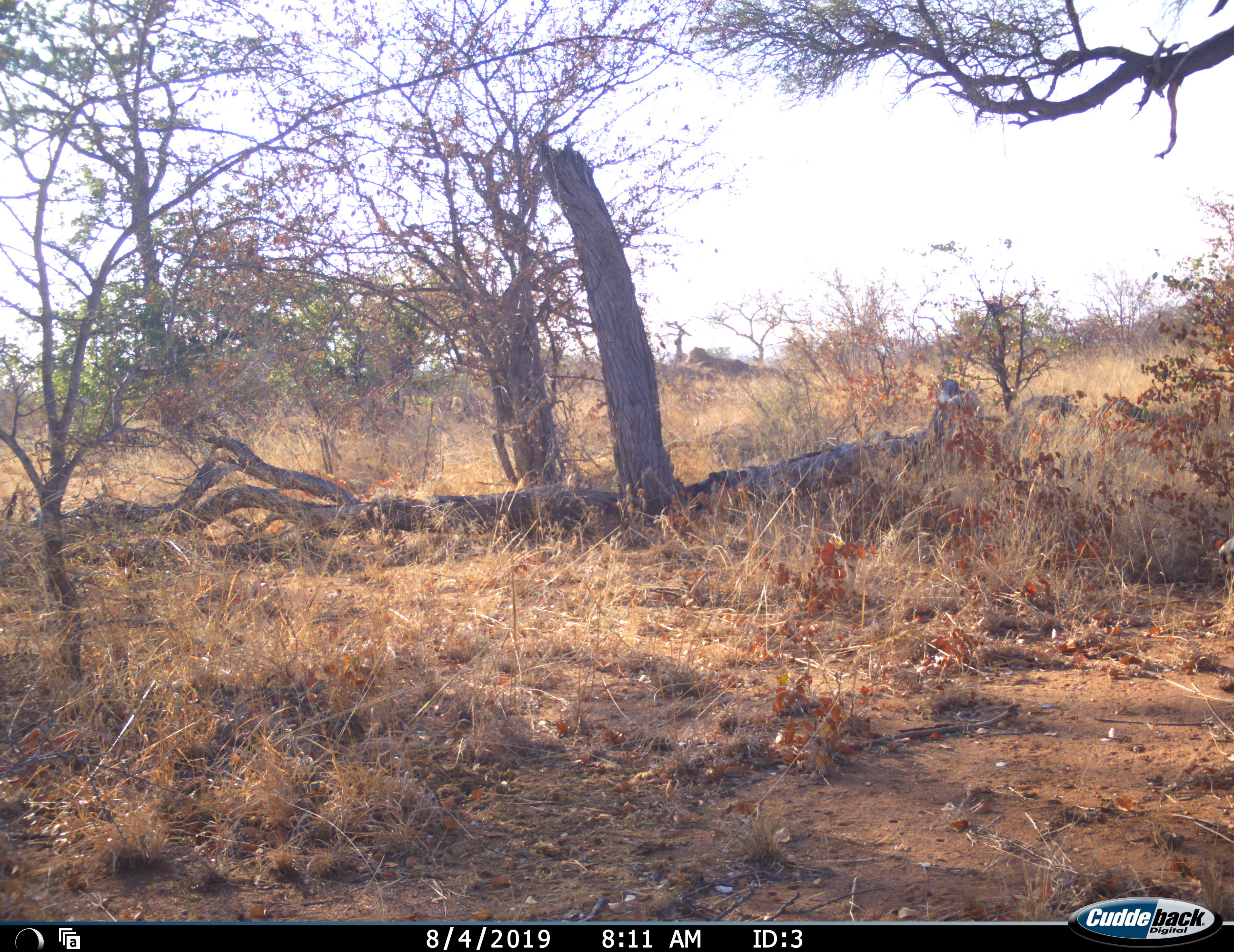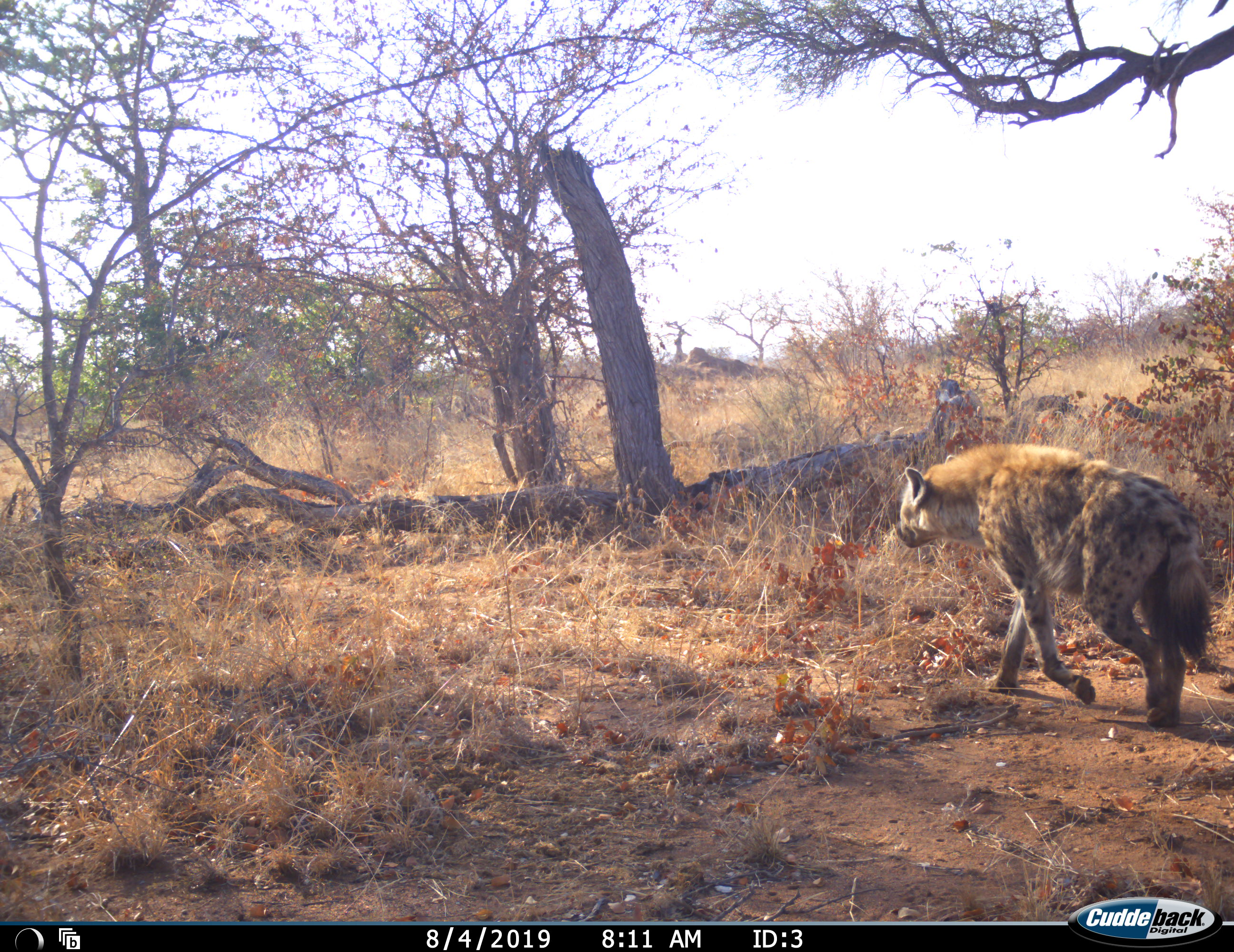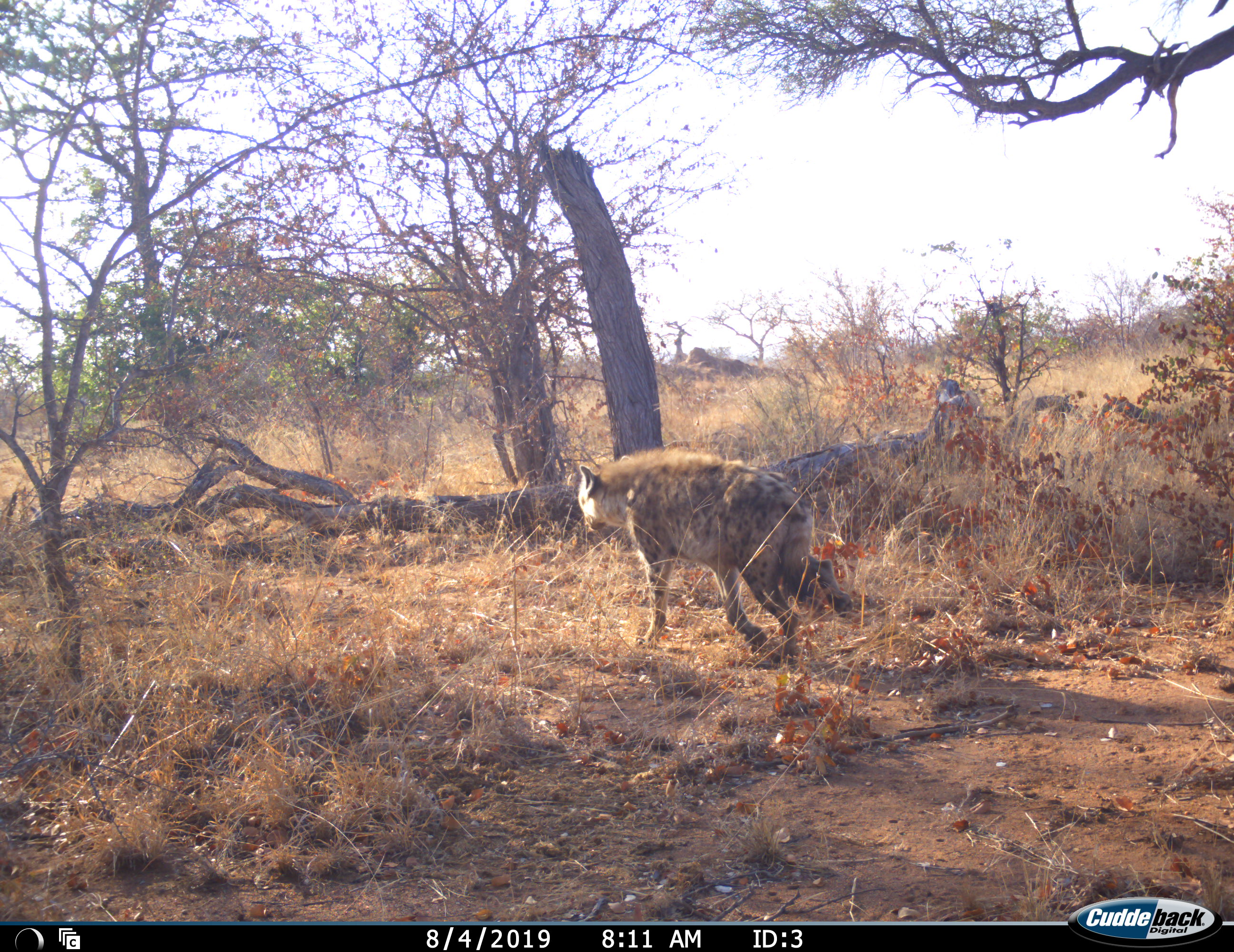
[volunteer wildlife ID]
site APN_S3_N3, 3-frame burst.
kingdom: Animalia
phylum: Chordata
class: Mammalia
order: Carnivora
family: Hyaenidae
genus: Crocuta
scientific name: Crocuta crocuta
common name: spotted hyena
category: hyenaspotted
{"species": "hyenaspotted (spotted hyena) (Crocuta crocuta)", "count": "1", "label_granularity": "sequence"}